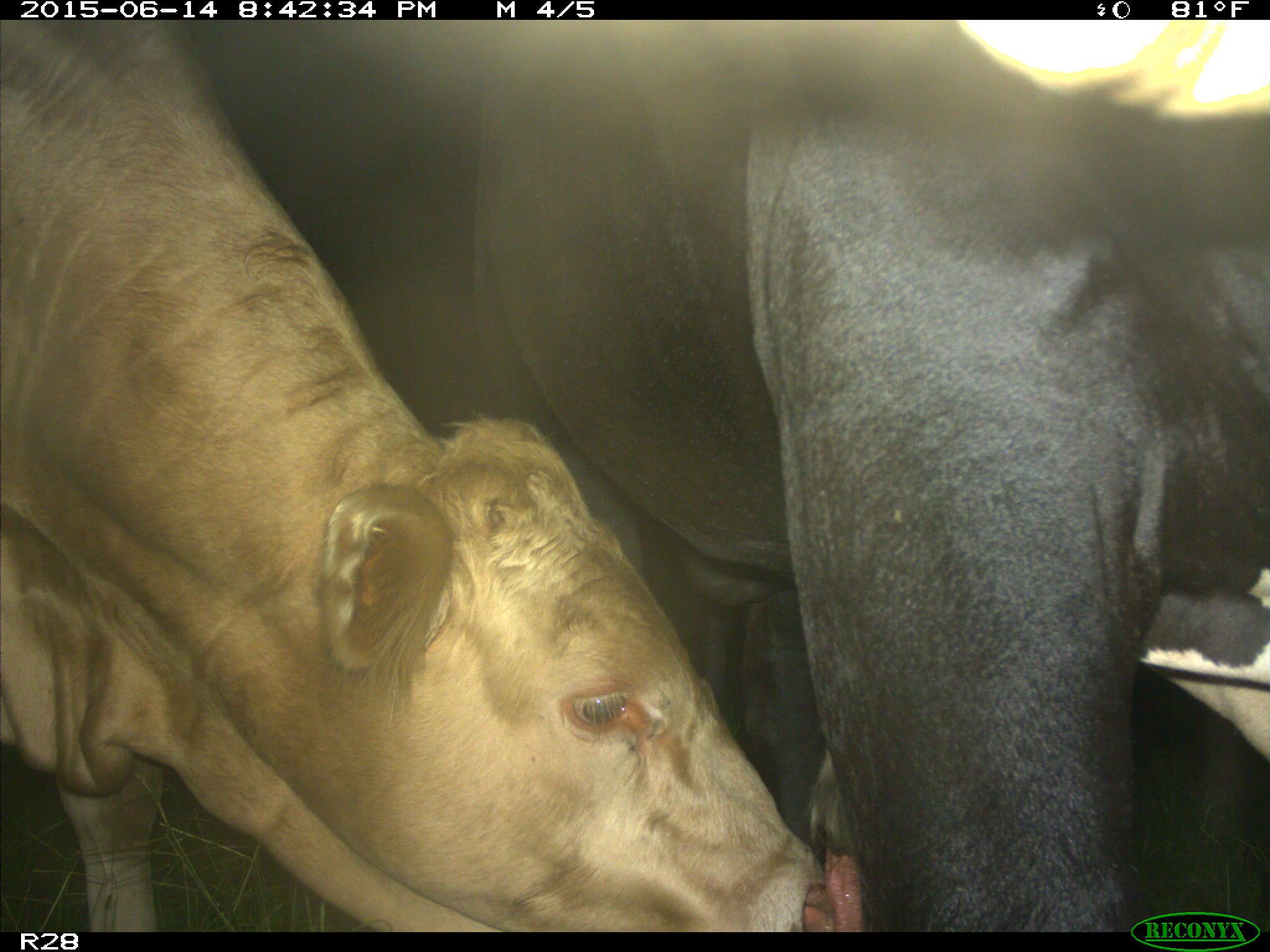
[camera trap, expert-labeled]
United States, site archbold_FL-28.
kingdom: Animalia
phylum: Chordata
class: Mammalia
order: Artiodactyla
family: Bovidae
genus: Bos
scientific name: Bos taurus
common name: domestic cow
Bos taurus (domestic cow).